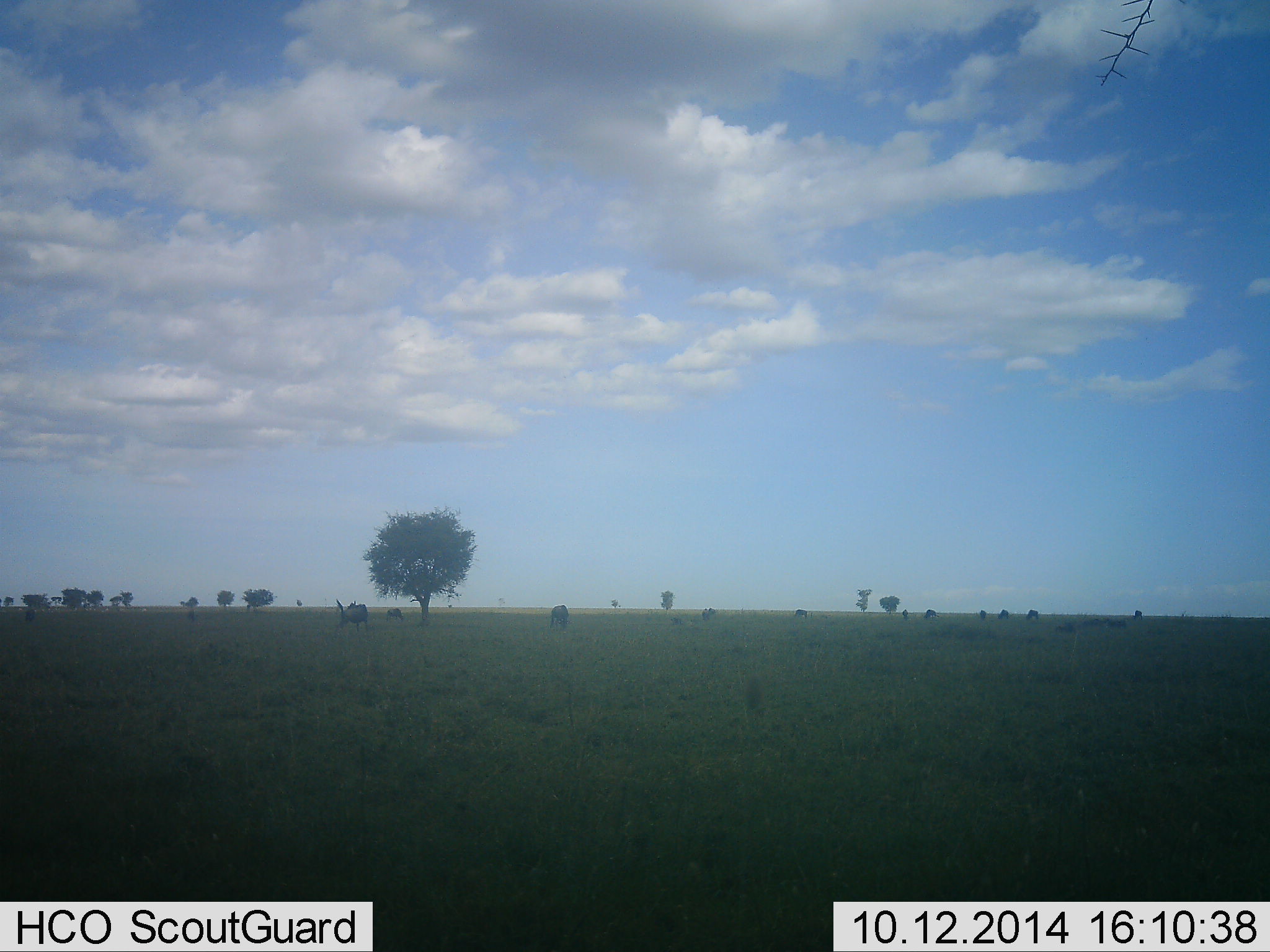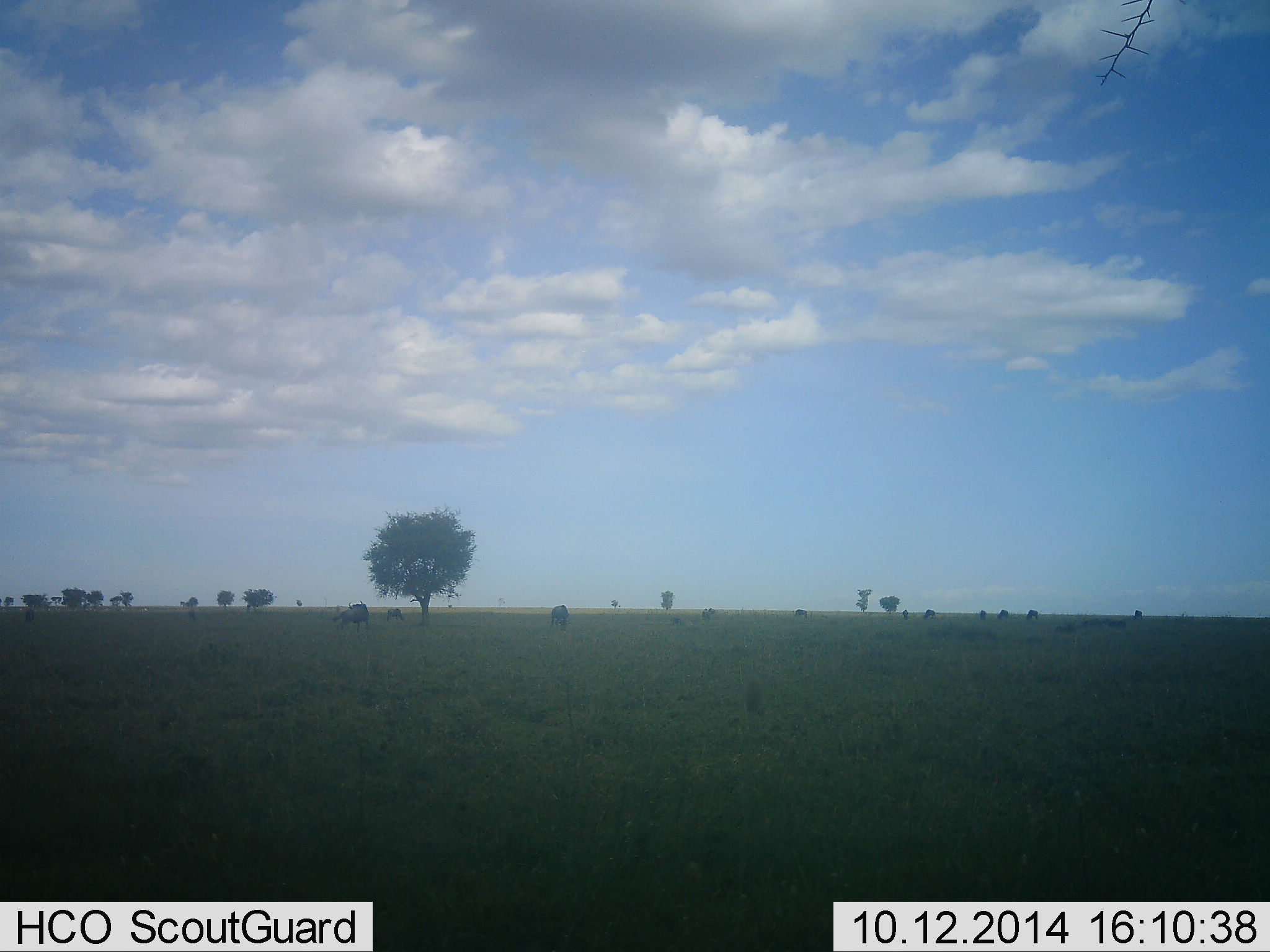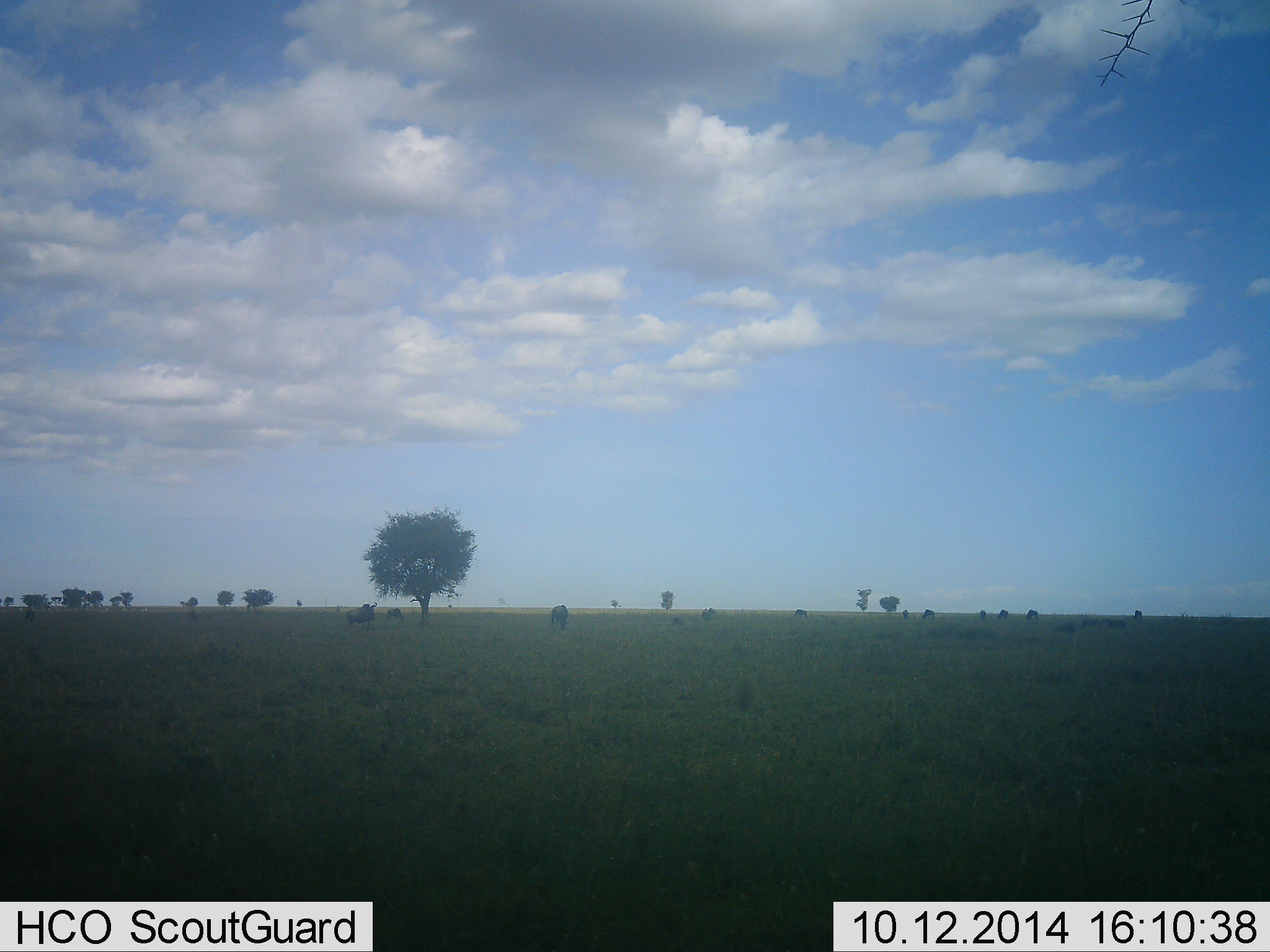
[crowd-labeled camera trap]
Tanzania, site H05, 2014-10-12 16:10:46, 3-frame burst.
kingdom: Animalia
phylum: Chordata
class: Mammalia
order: Artiodactyla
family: Bovidae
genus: Connochaetes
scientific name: Connochaetes taurinus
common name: blue wildebeest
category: wildebeest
Wildebeest (blue wildebeest) (Connochaetes taurinus), count 10. Behavior (volunteer vote fractions): standing 25%, resting 12%, moving 25%, interacting 12%. Young present (vote fraction): 0%. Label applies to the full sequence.